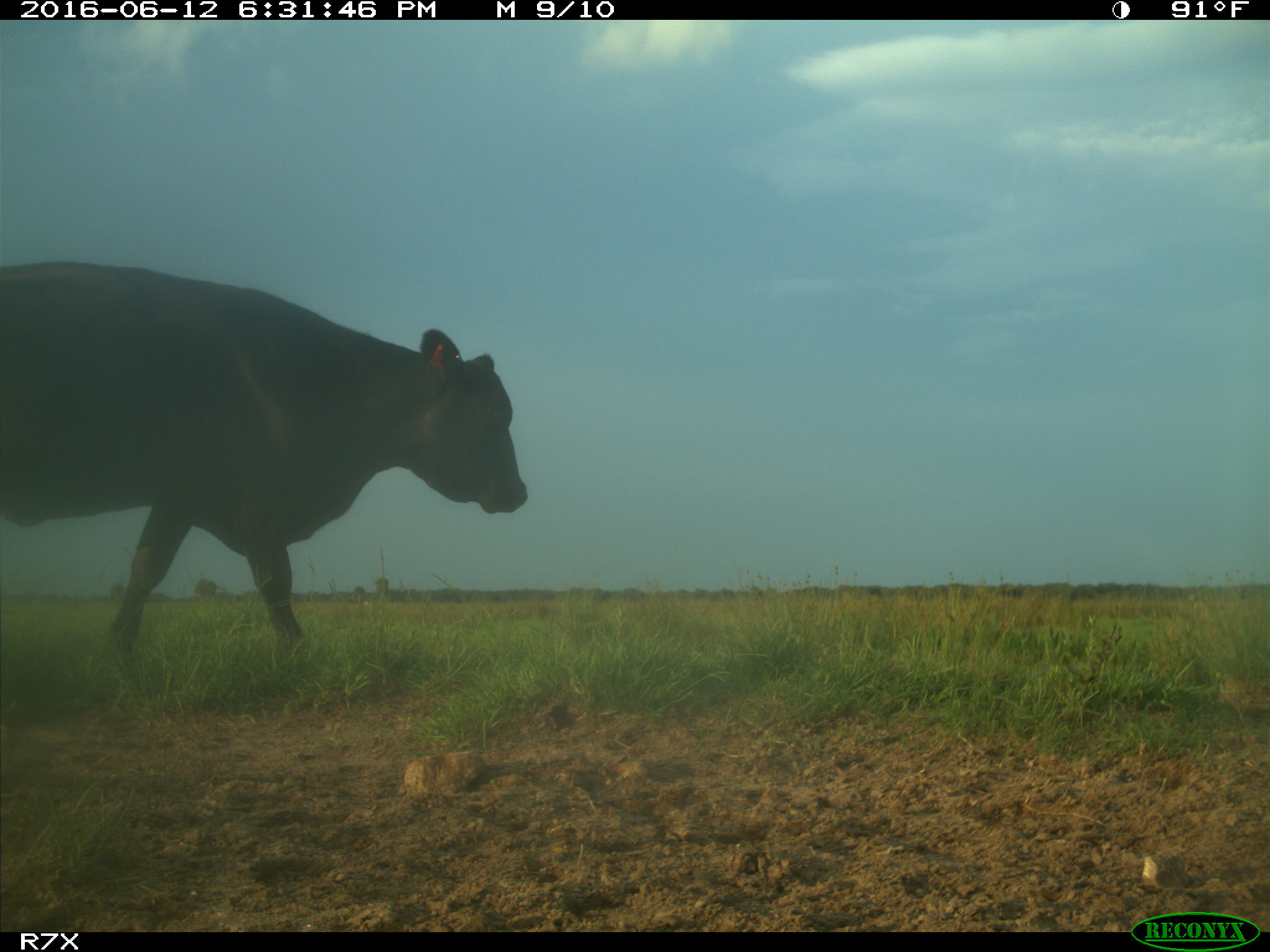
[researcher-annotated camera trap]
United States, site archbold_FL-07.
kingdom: Animalia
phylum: Chordata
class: Mammalia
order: Artiodactyla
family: Bovidae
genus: Bos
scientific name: Bos taurus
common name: domestic cow